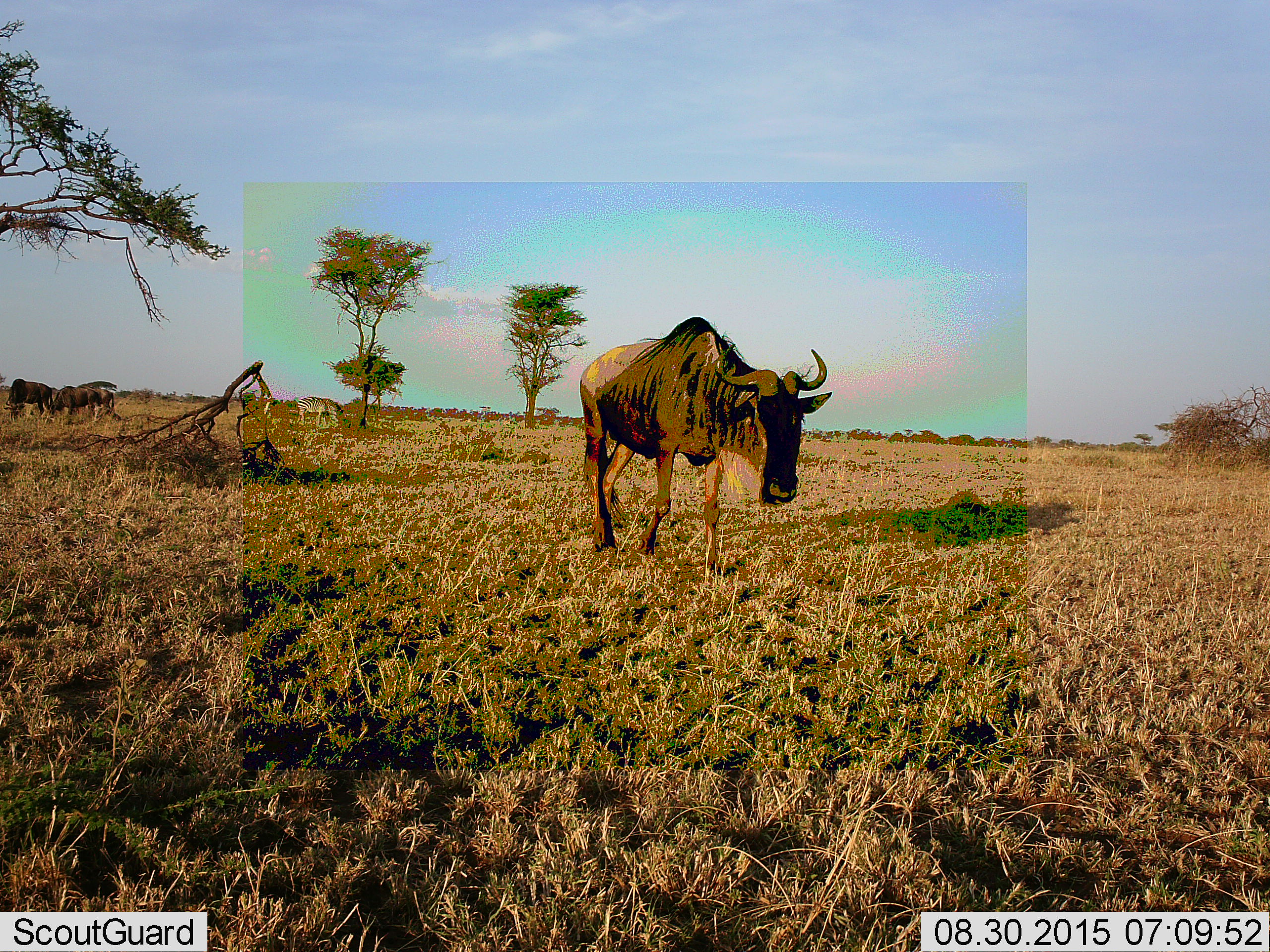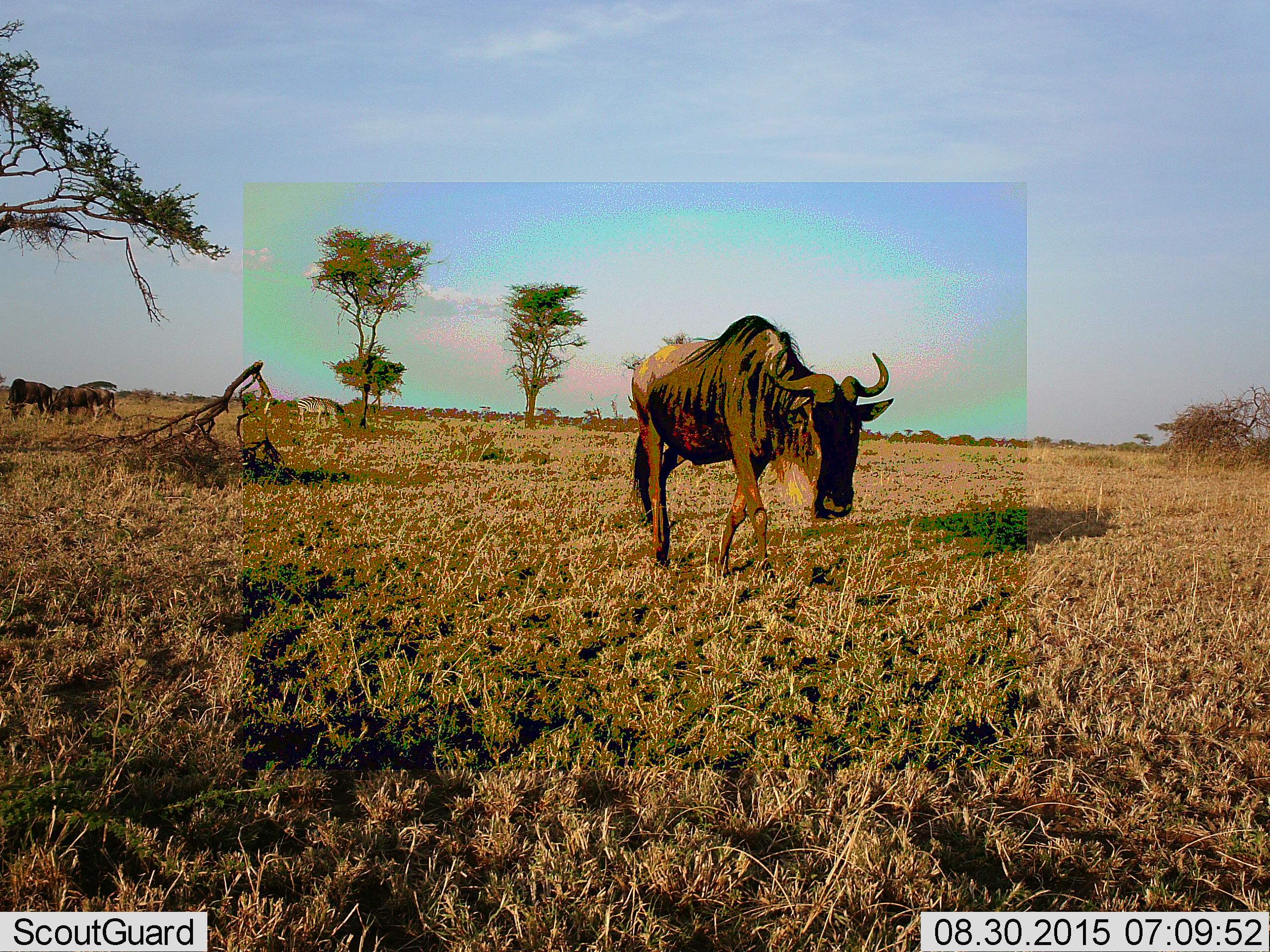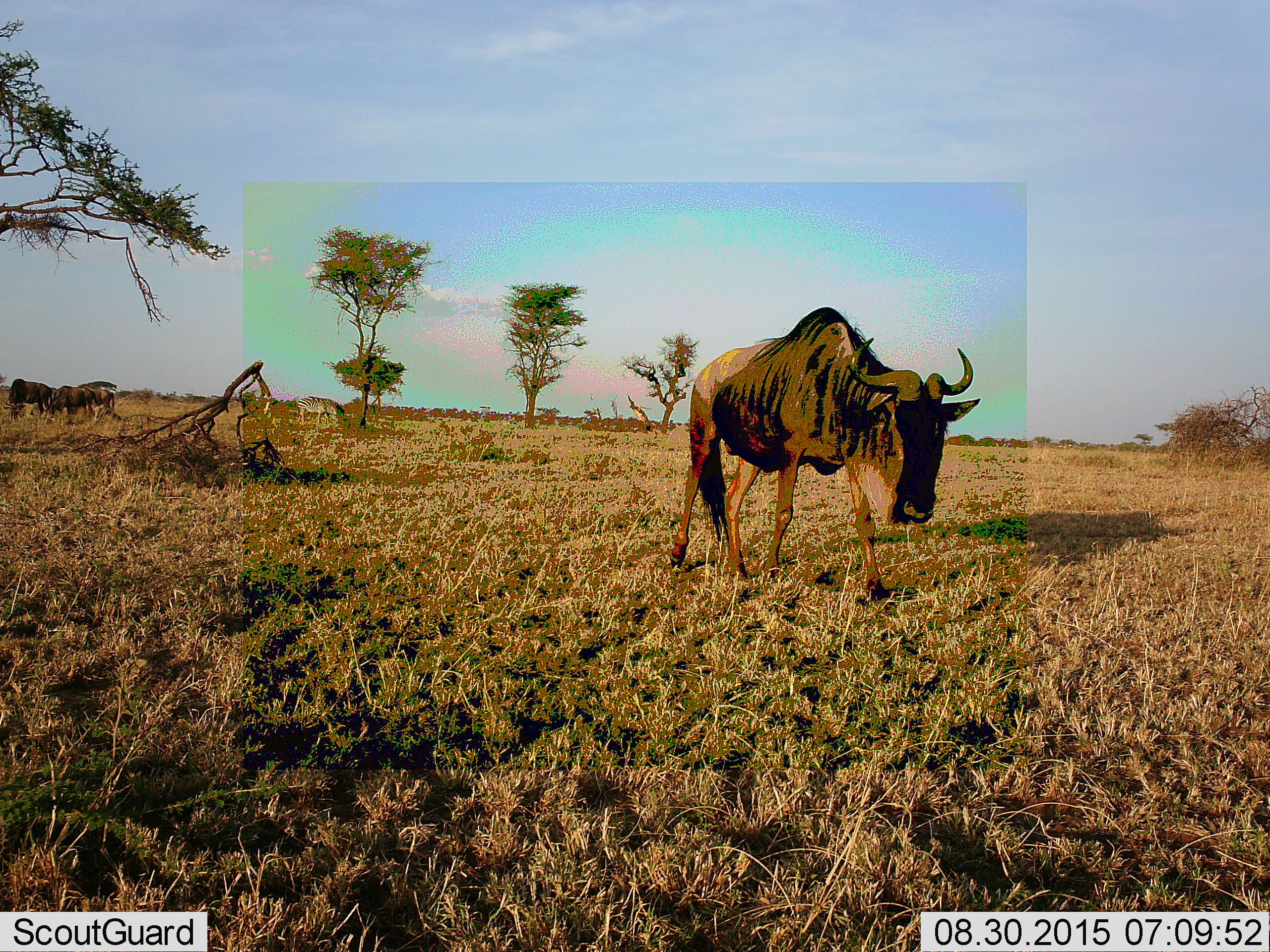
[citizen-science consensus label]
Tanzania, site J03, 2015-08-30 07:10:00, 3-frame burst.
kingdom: Animalia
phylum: Chordata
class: Mammalia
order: Artiodactyla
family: Bovidae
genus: Connochaetes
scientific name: Connochaetes taurinus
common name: blue wildebeest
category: wildebeest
Wildebeest (blue wildebeest) (Connochaetes taurinus), count 4. Behavior (volunteer vote fractions): standing 10%, resting 0%, moving 90%, interacting 10%. Young present (vote fraction): 0%. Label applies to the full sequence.